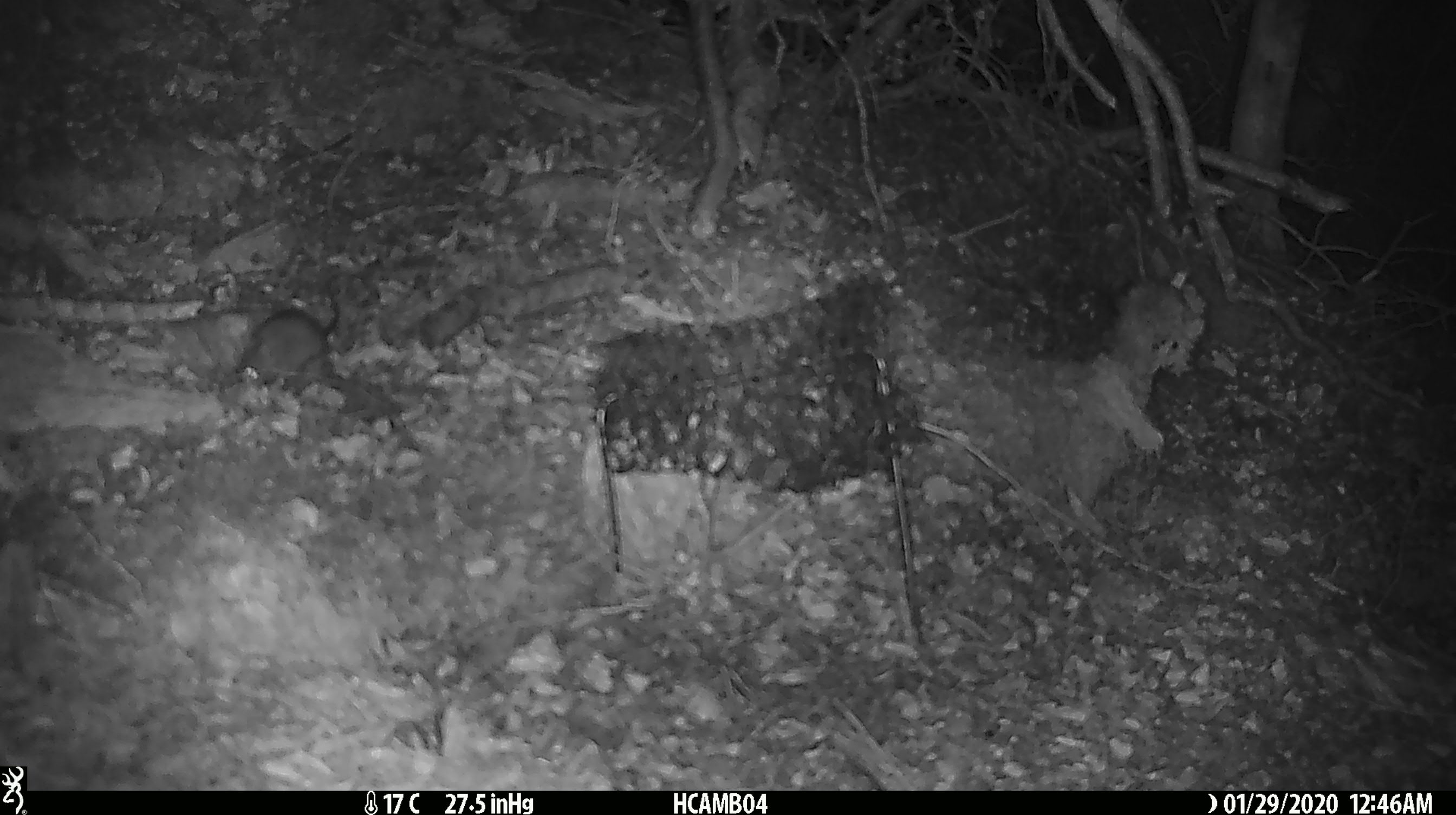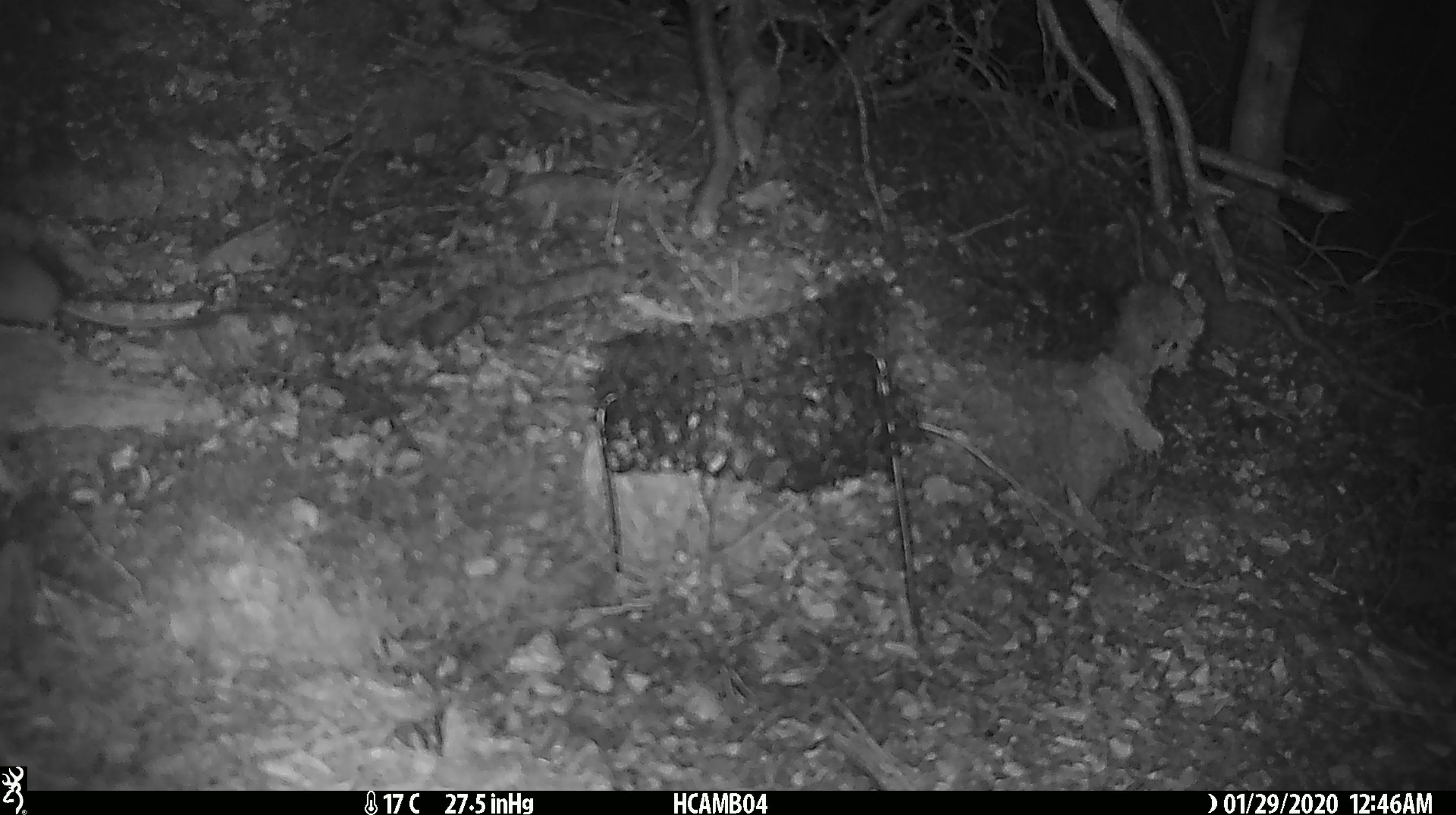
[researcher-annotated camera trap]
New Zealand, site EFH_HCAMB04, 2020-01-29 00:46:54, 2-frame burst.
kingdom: Animalia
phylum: Chordata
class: Mammalia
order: Rodentia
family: Muridae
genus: Mus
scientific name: Mus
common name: mouse